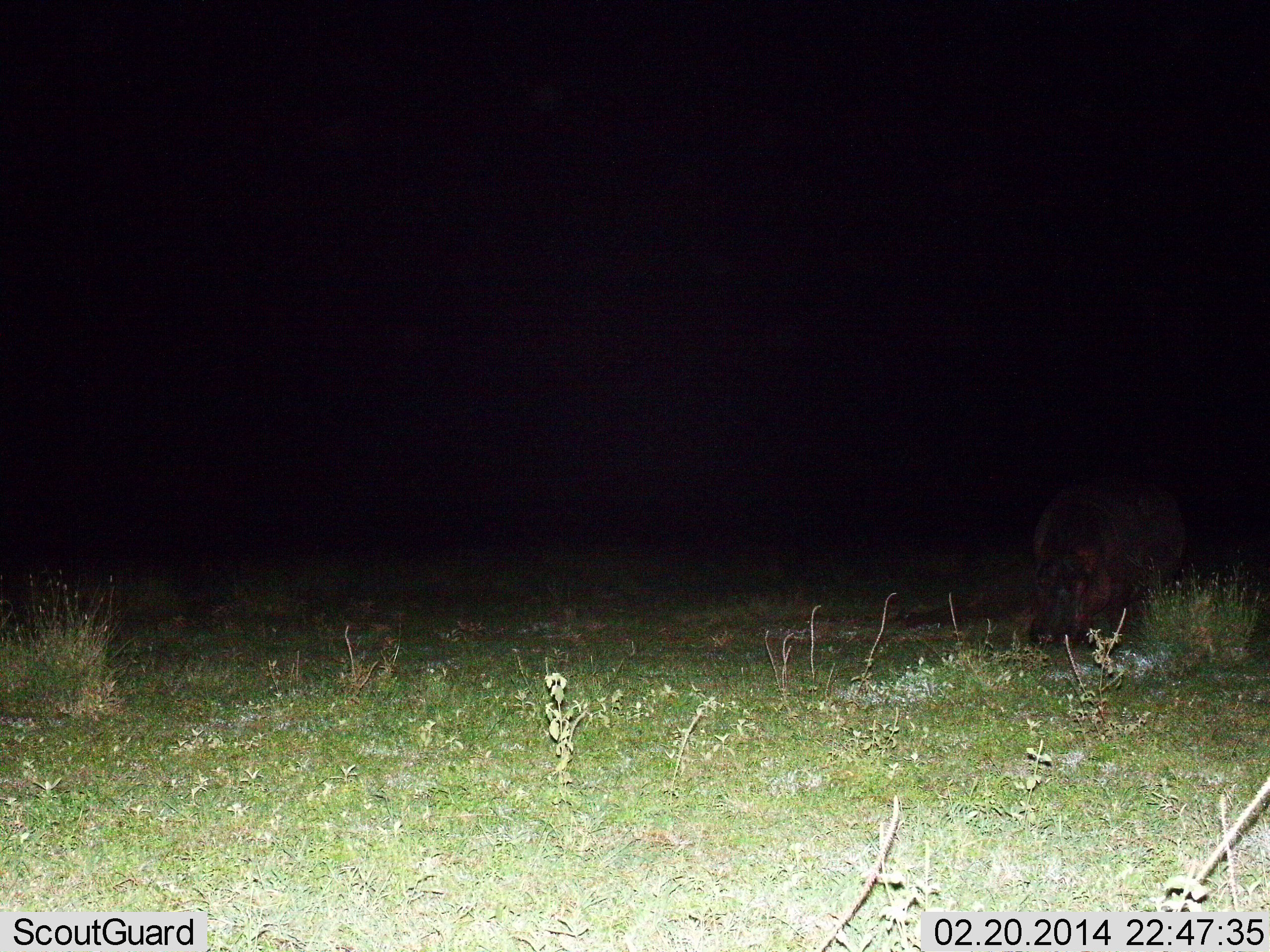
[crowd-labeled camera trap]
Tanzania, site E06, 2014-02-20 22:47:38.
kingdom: Animalia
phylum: Chordata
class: Mammalia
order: Artiodactyla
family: Hippopotamidae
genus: Hippopotamus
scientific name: Hippopotamus amphibius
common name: hippopotamus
Hippopotamus (Hippopotamus amphibius), count 1. Behavior (volunteer vote fractions): standing 50%, resting 0%, moving 10%, interacting 0%. Young present (vote fraction): 0%. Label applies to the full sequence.